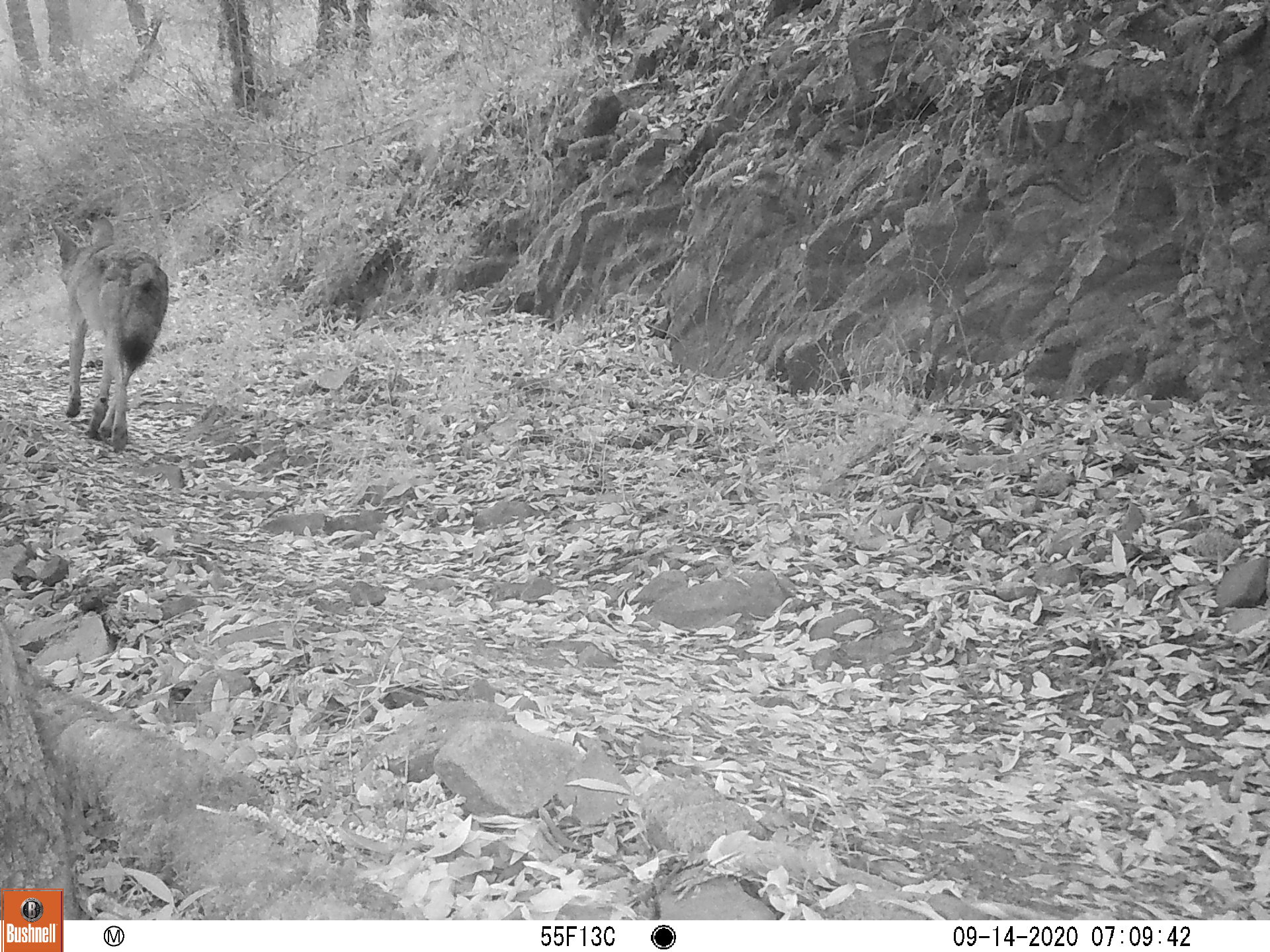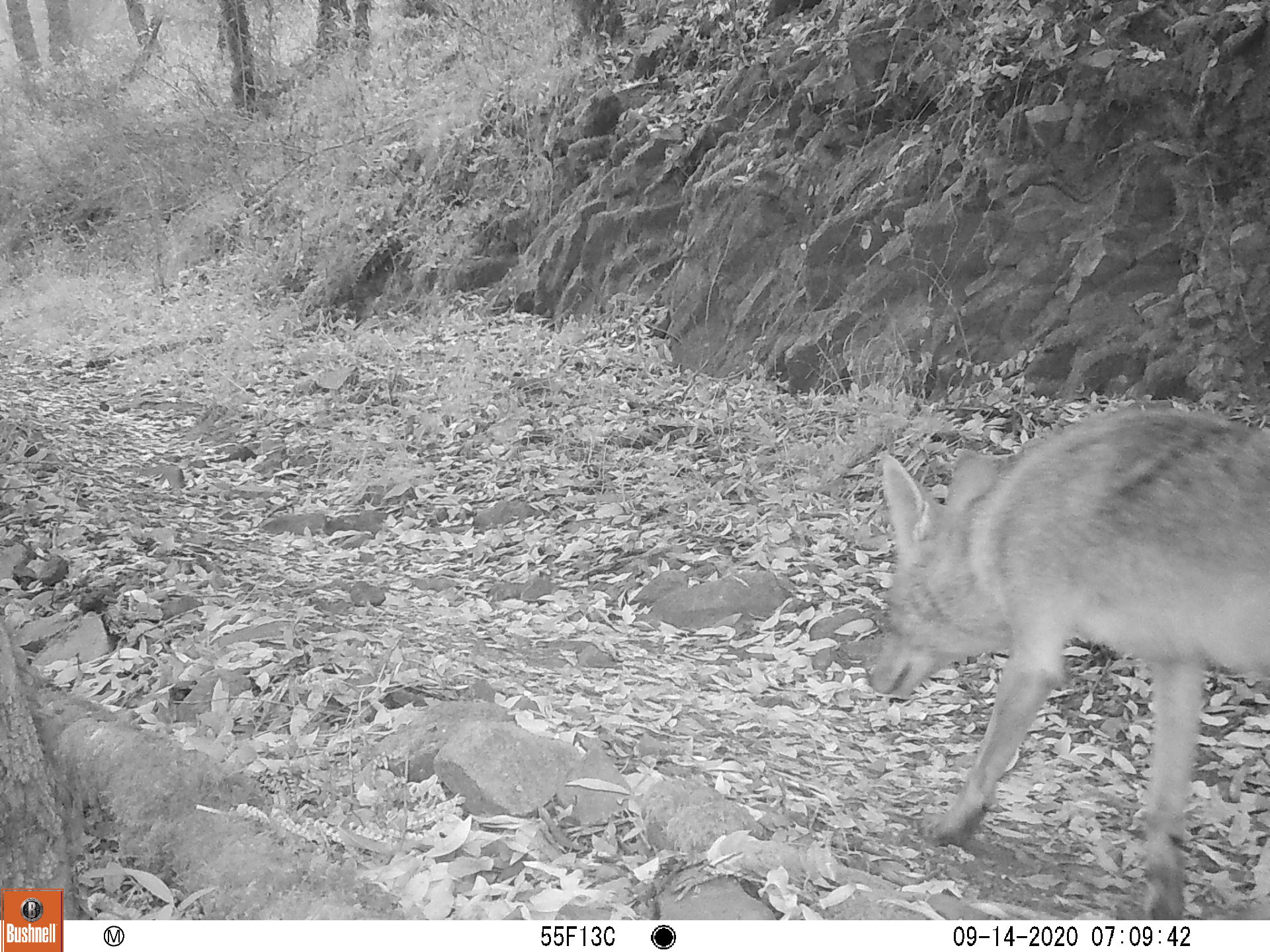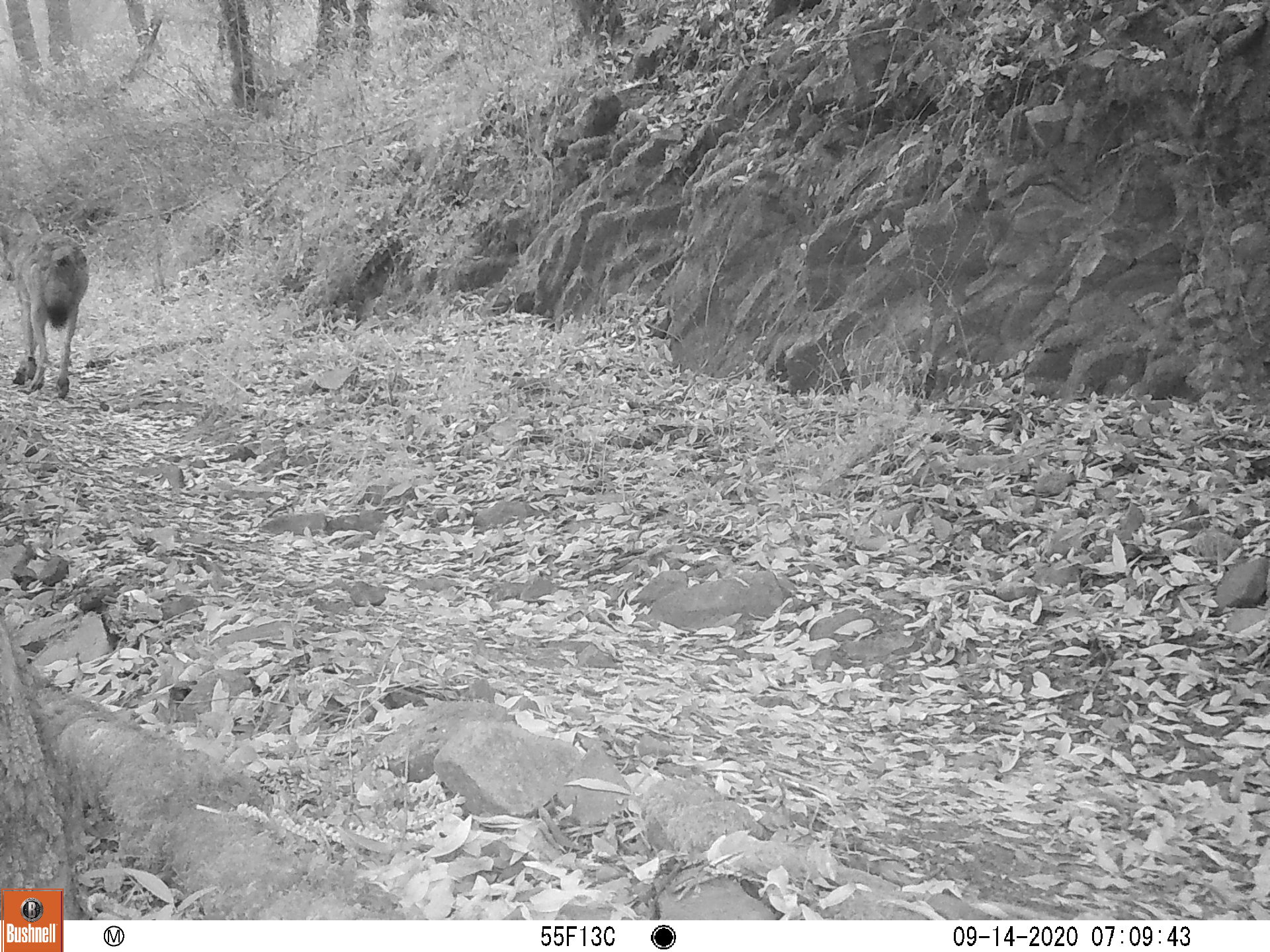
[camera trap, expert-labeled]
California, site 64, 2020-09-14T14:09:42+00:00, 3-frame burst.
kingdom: Animalia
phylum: Chordata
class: Mammalia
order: Carnivora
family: Canidae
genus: Canis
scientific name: Canis latrans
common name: coyote